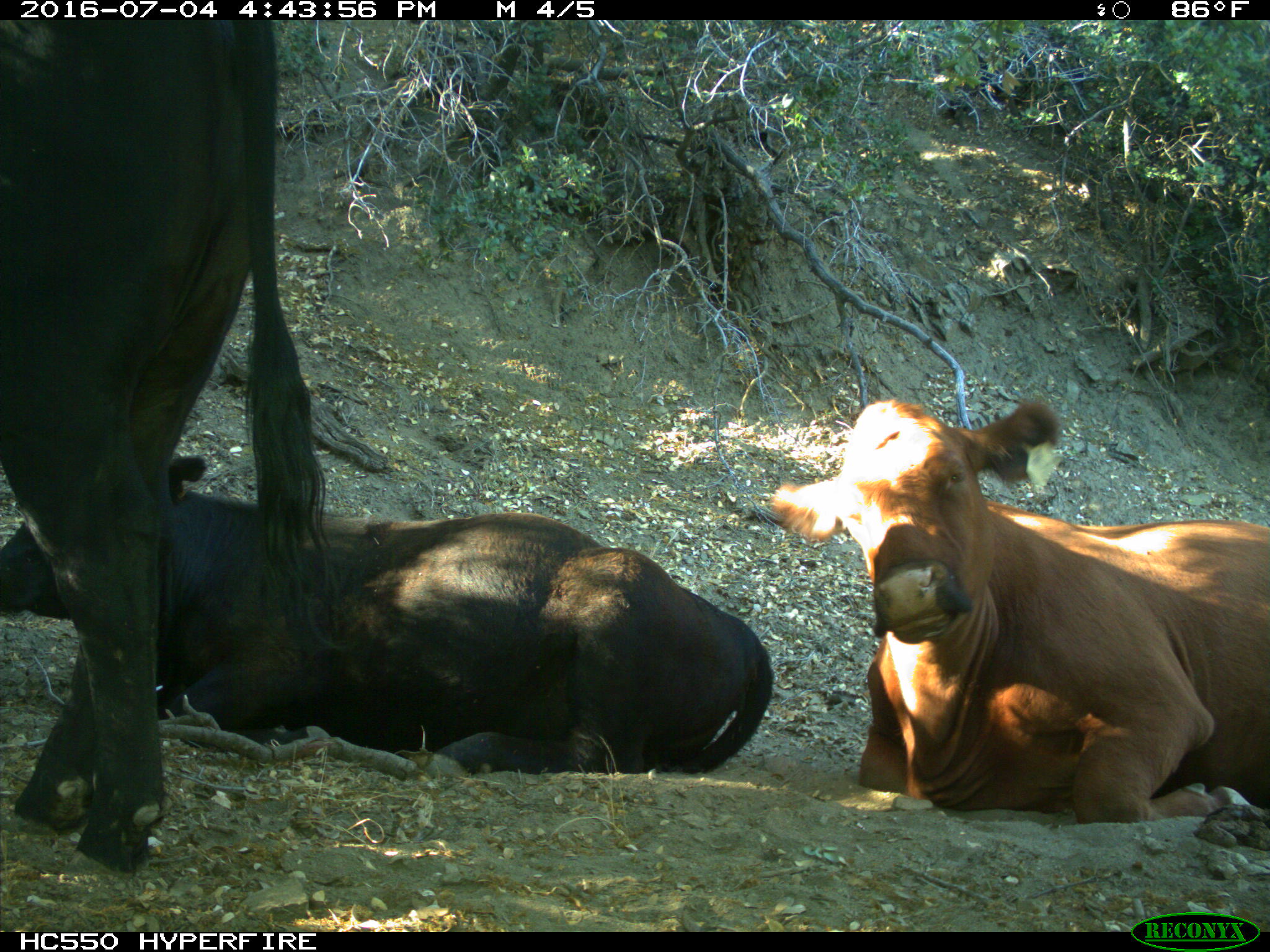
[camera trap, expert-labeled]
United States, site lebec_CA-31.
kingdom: Animalia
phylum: Chordata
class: Mammalia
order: Artiodactyla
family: Bovidae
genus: Bos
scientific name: Bos taurus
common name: domestic cow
Bos taurus (domestic cow).